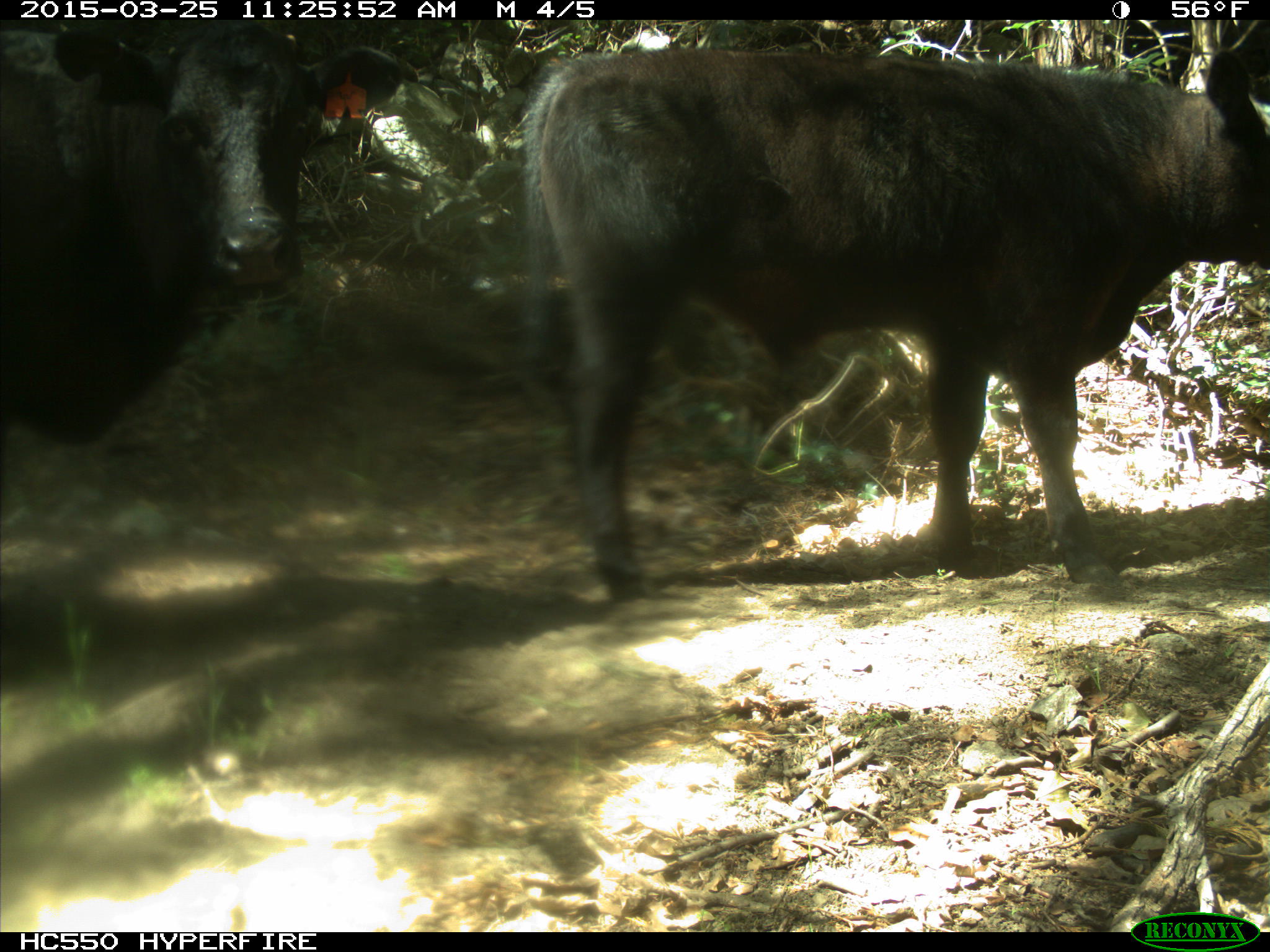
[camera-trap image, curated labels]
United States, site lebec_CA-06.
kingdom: Animalia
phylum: Chordata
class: Mammalia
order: Artiodactyla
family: Bovidae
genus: Bos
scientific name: Bos taurus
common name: domestic cow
Bos taurus (domestic cow).